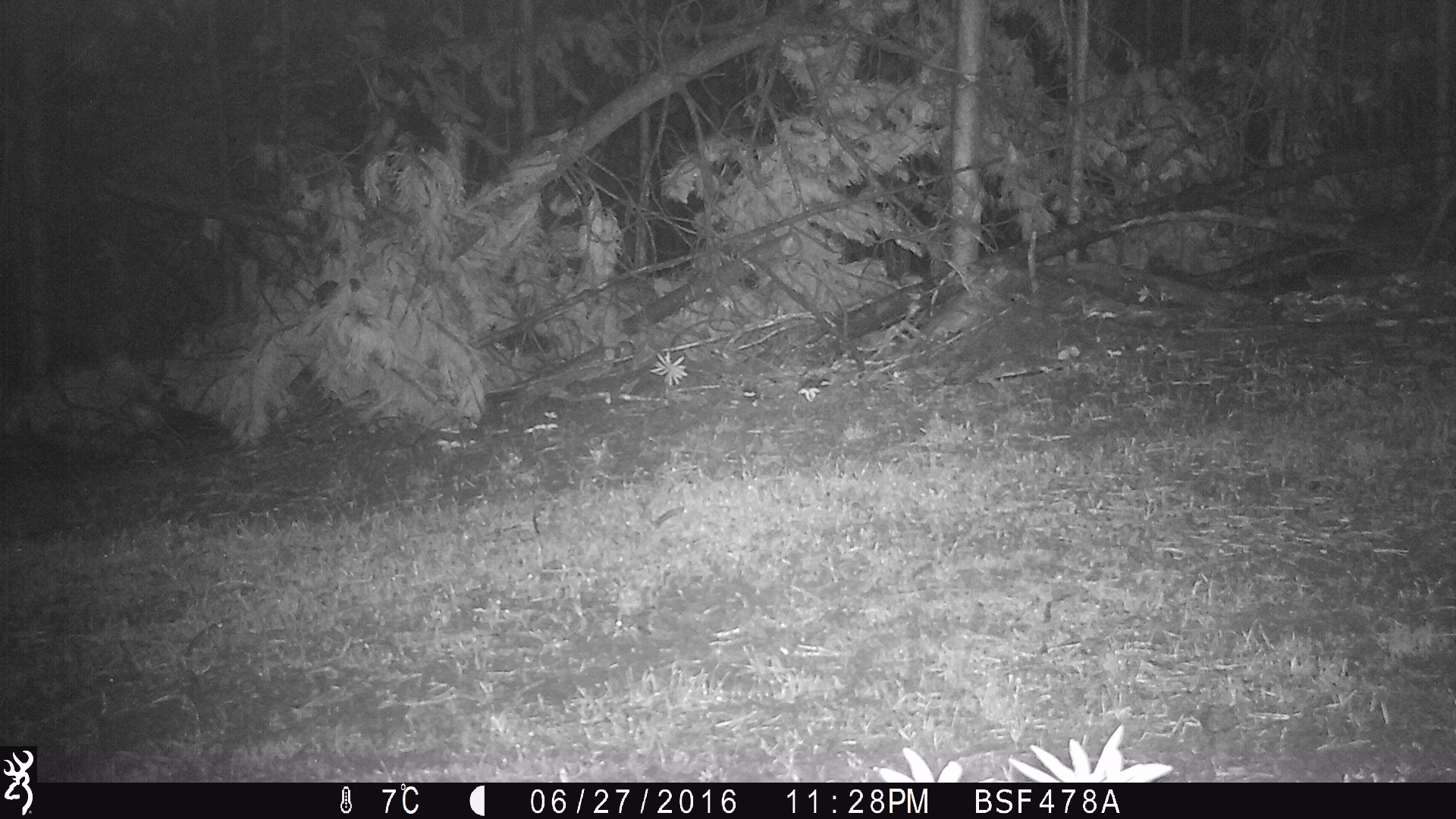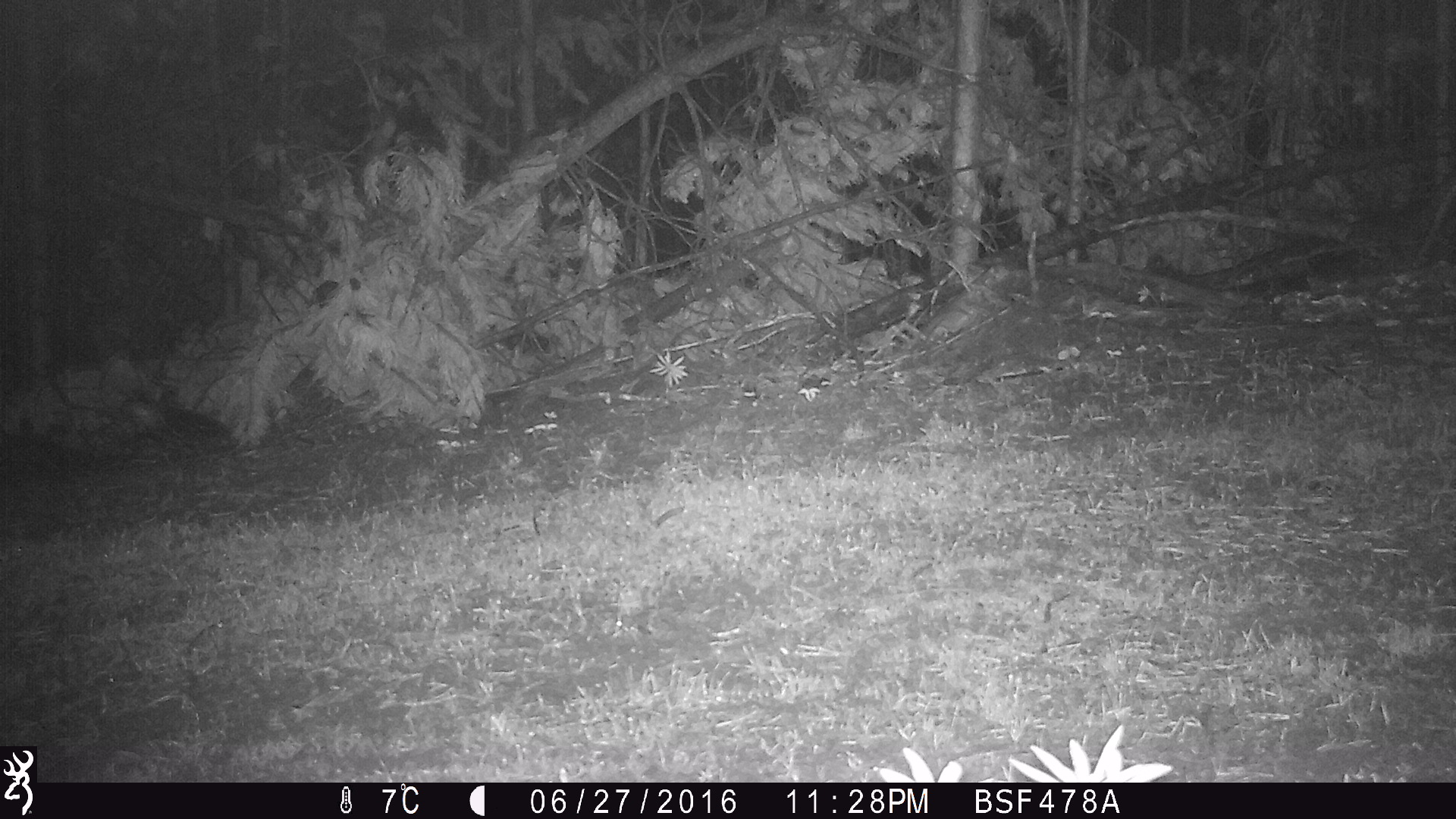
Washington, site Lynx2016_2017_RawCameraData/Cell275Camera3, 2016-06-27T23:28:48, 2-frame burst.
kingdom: Animalia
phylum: Chordata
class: Mammalia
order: Lagomorpha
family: Leporidae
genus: Lepus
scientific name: Lepus americanus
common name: snowshoe hare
Lepus americanus (snowshoe hare). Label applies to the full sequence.